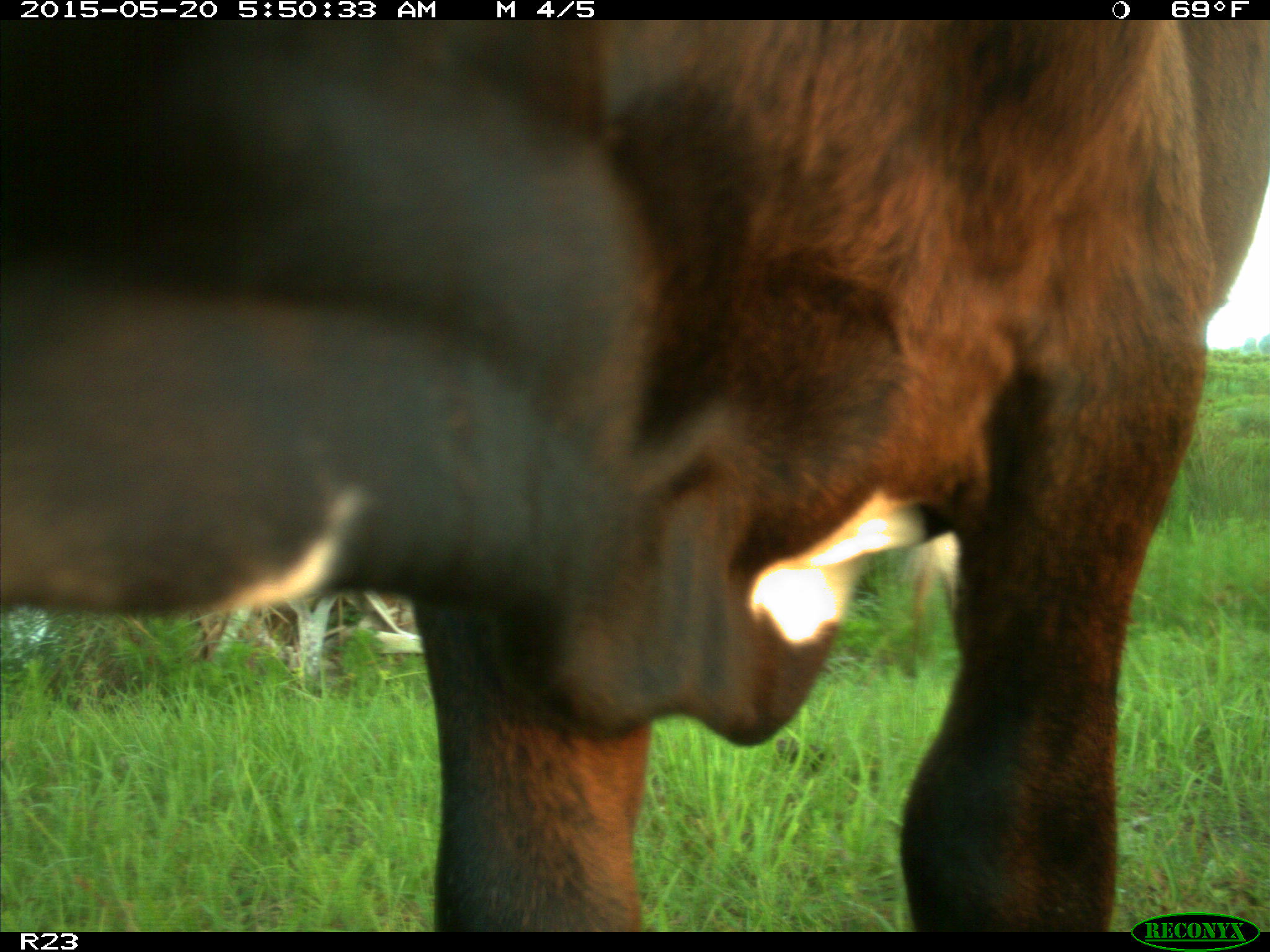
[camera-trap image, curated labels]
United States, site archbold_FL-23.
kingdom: Animalia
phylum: Chordata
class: Mammalia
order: Artiodactyla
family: Bovidae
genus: Bos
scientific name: Bos taurus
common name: domestic cow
Bos taurus (domestic cow).